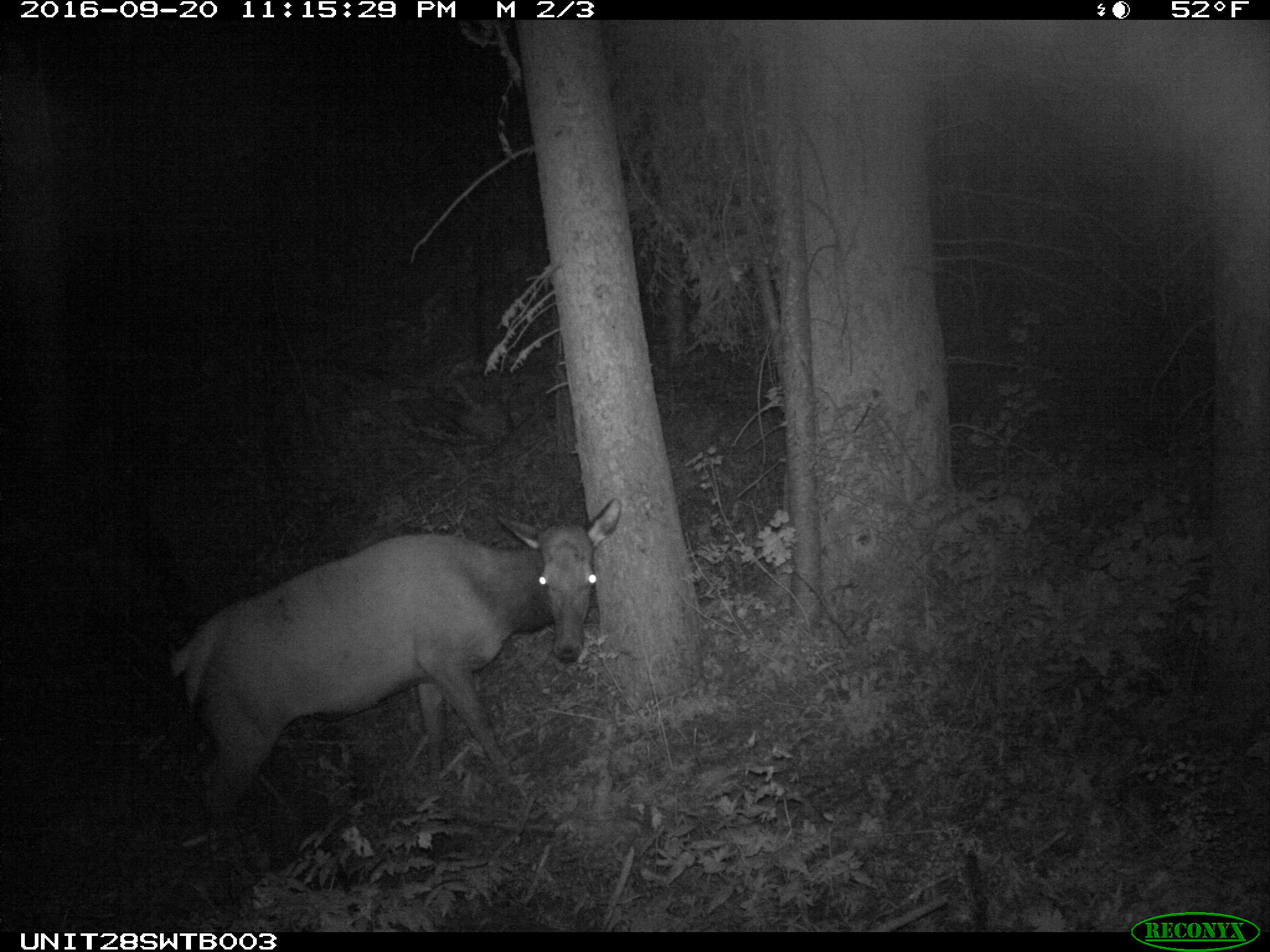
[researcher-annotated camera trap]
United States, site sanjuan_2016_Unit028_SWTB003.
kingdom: Animalia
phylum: Chordata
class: Mammalia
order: Artiodactyla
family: Cervidae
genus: Cervus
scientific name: Cervus elaphus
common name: red deer